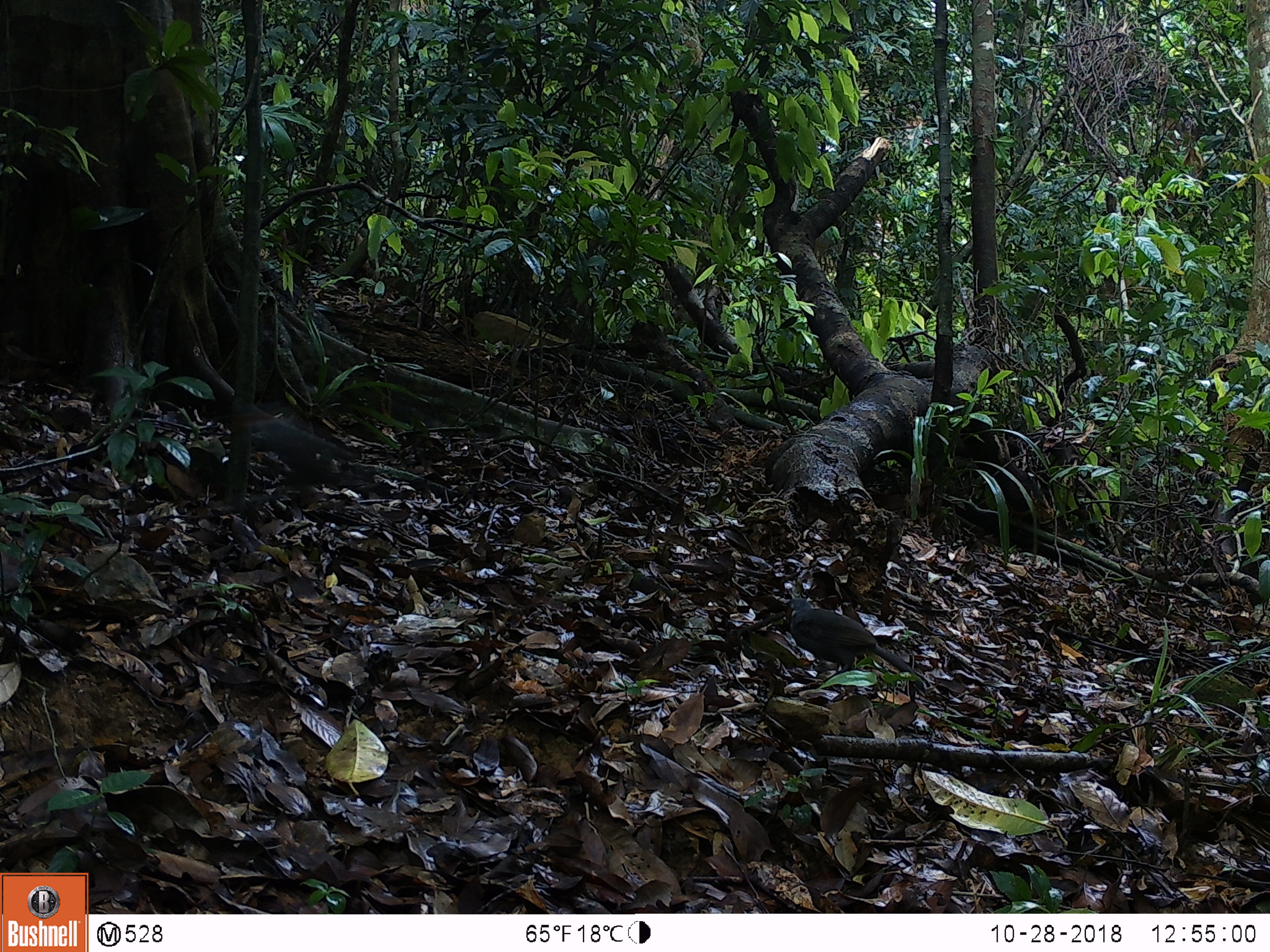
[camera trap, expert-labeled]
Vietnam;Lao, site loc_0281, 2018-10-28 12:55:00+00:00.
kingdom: Animalia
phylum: Chordata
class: Aves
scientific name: Aves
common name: bird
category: unidentified bird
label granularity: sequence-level